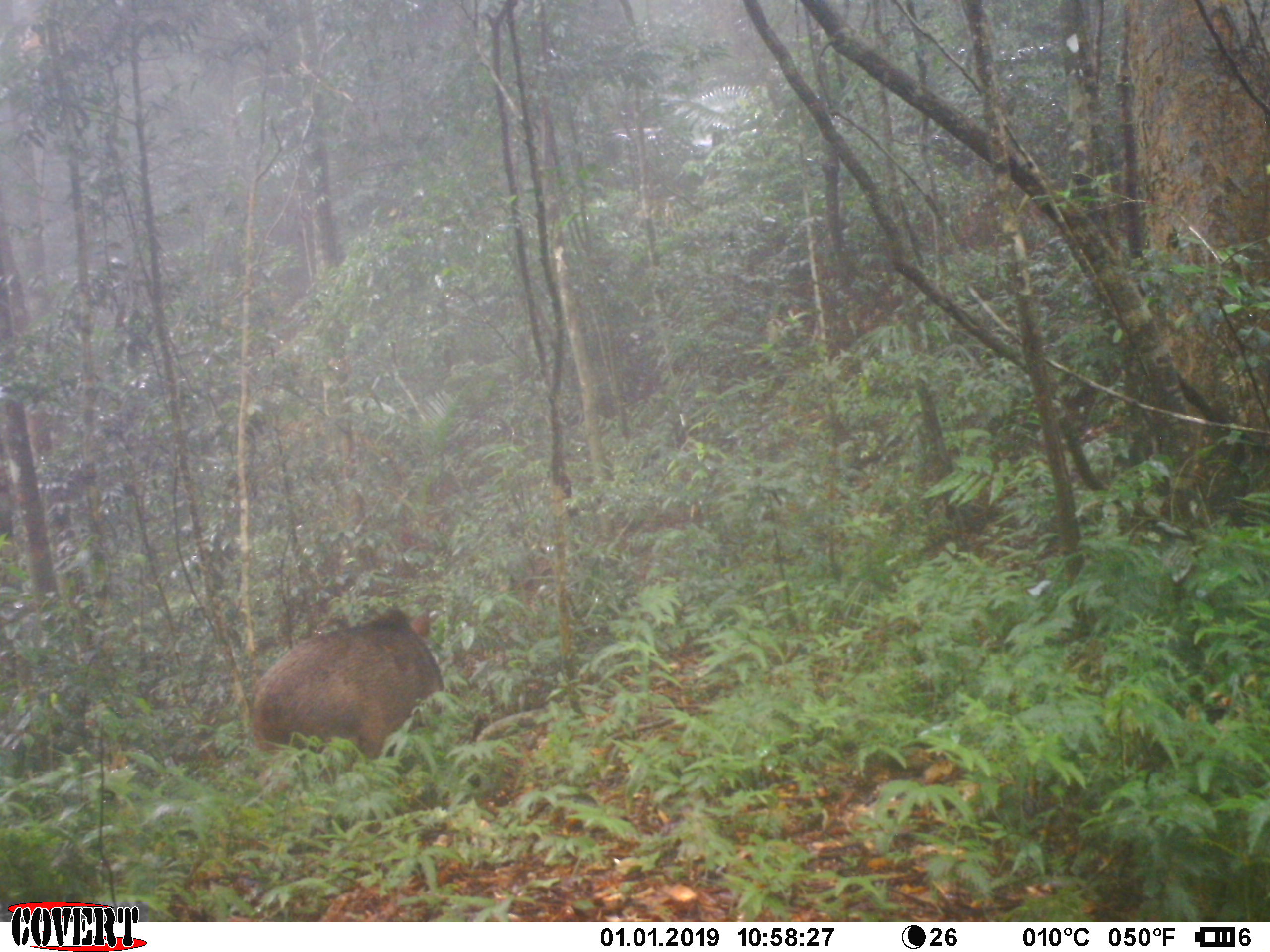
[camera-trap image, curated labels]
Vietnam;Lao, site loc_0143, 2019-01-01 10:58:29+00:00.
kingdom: Animalia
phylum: Chordata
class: Mammalia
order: Artiodactyla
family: Suidae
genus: Sus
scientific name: Sus scrofa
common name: eurasian wild pig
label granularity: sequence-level